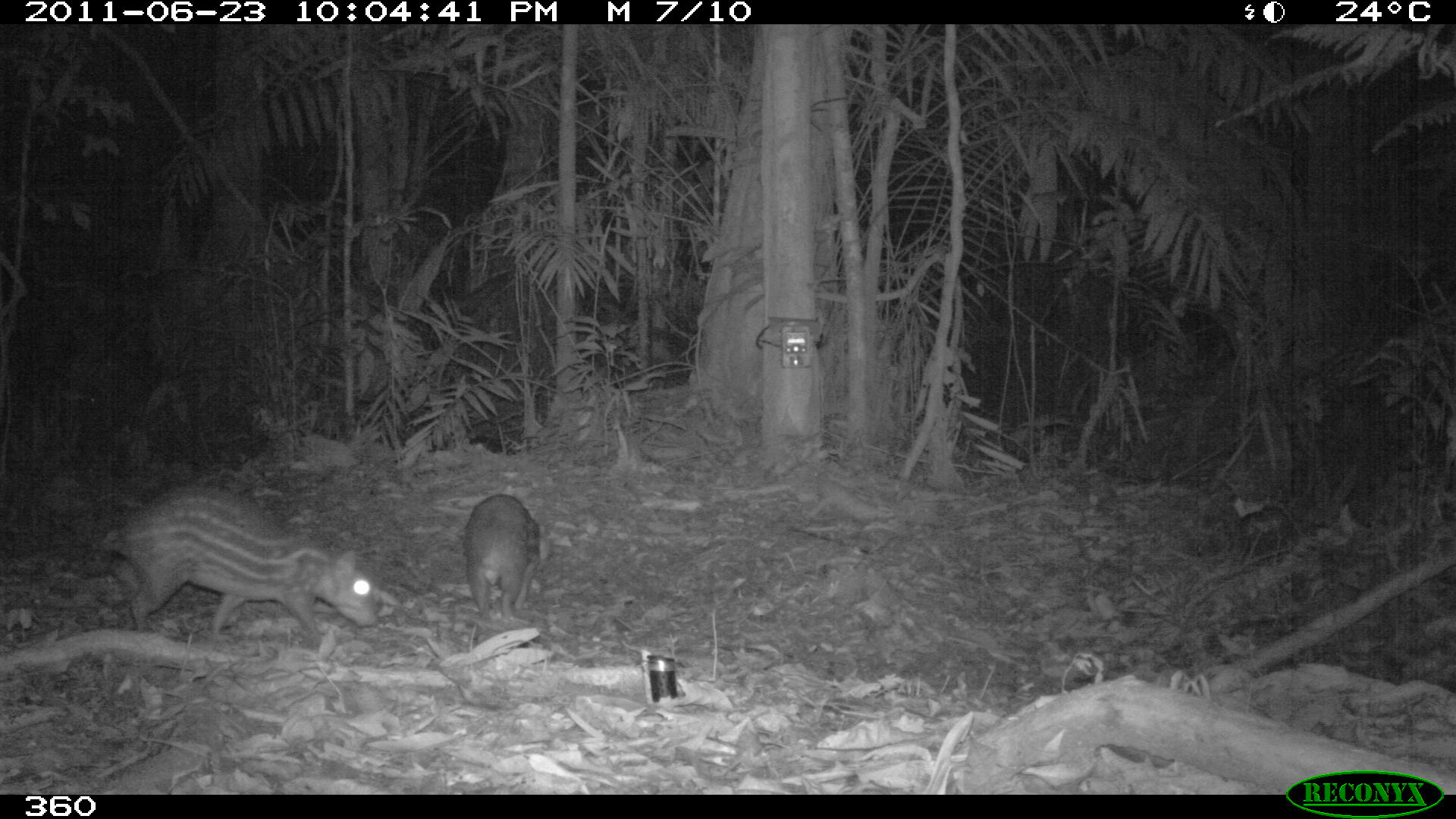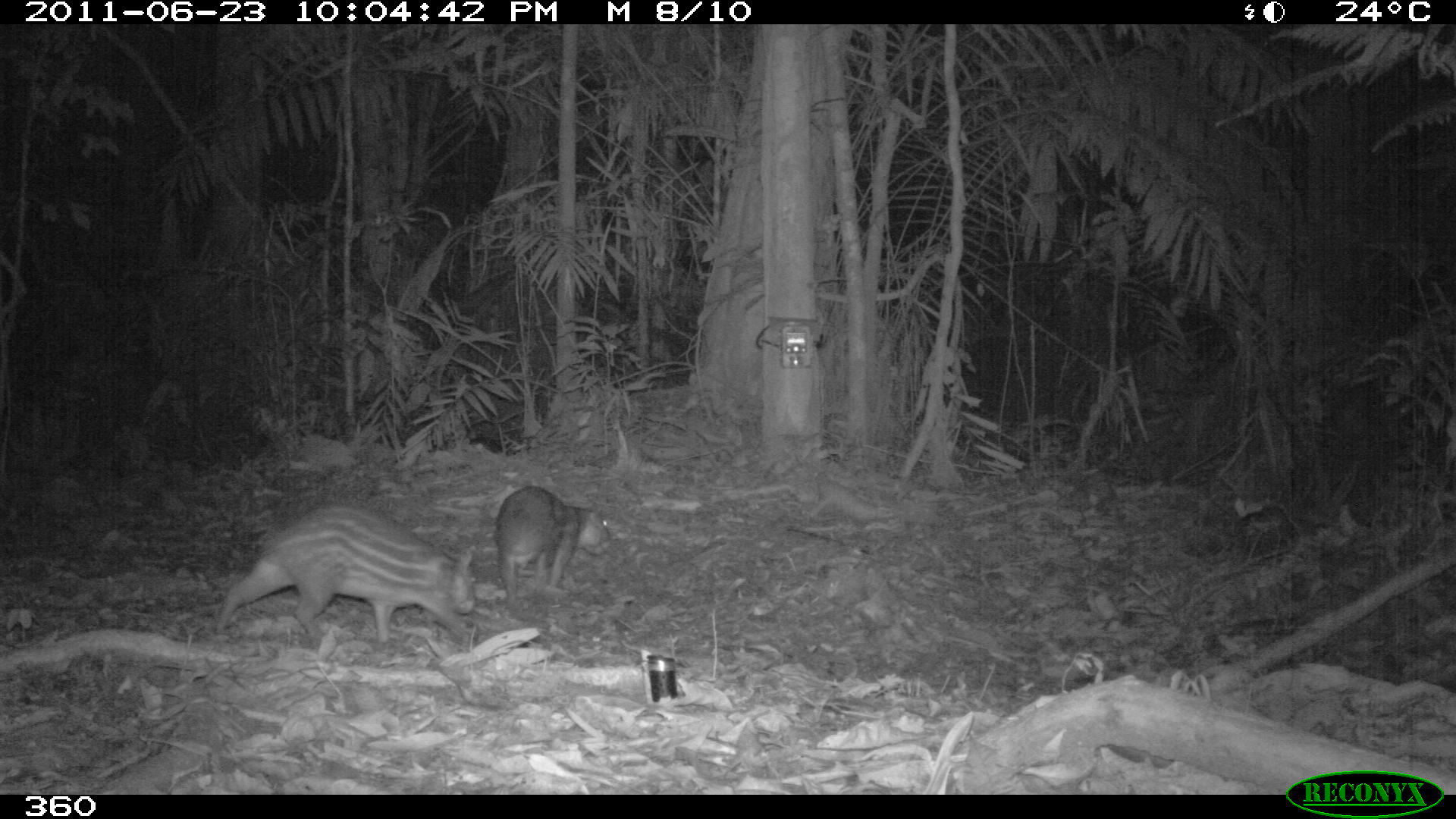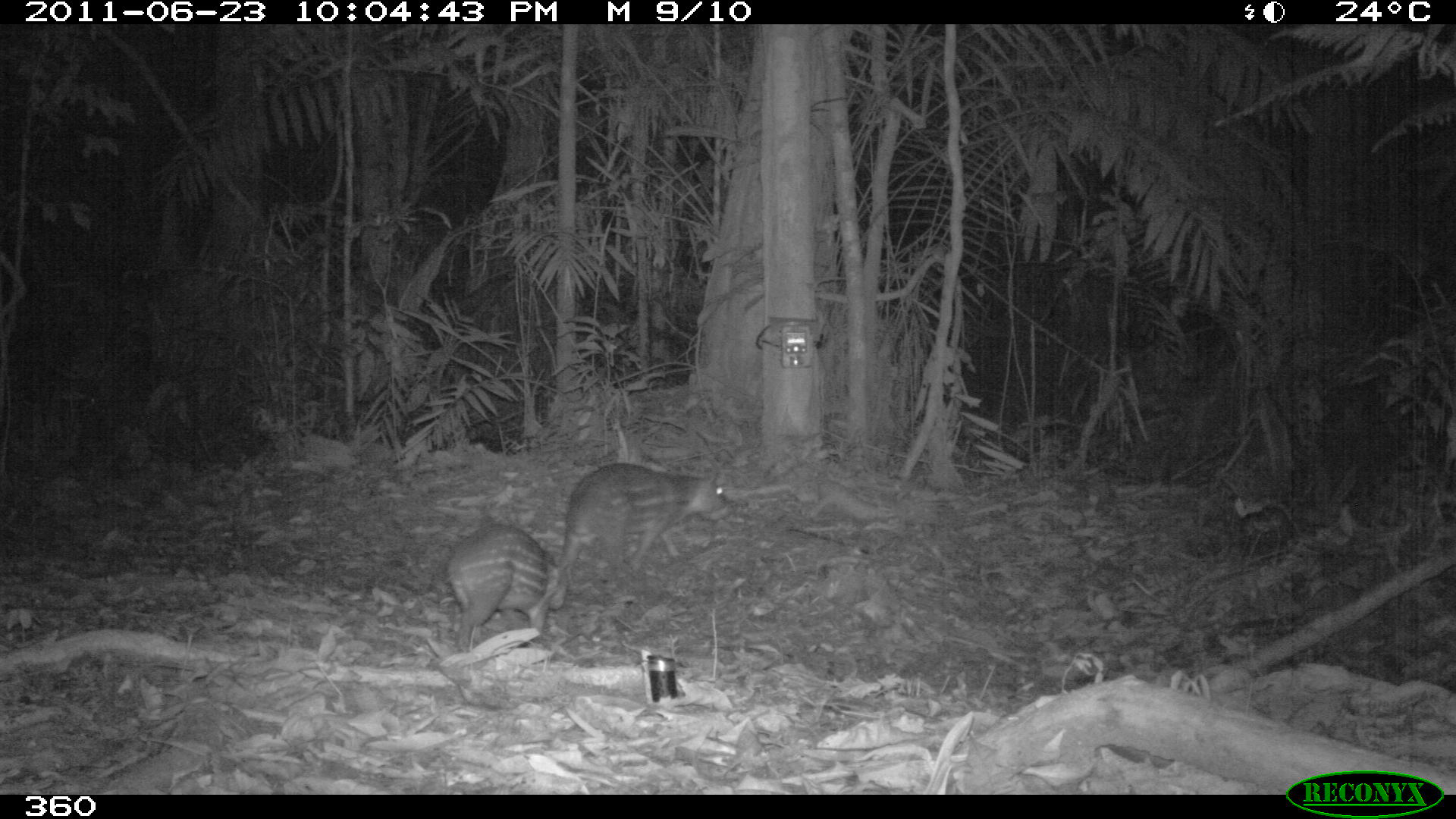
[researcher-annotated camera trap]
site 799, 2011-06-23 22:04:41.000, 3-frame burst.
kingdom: Animalia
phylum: Chordata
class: Mammalia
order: Rodentia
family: Cuniculidae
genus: Cuniculus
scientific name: Cuniculus paca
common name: spotted paca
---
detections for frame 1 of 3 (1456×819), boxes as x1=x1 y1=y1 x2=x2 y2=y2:
cuniculus paca: x1=103 y1=486 x2=378 y2=644; x1=464 y1=494 x2=540 y2=620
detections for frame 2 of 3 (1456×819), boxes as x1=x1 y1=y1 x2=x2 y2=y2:
cuniculus paca: x1=209 y1=503 x2=478 y2=639; x1=494 y1=486 x2=612 y2=603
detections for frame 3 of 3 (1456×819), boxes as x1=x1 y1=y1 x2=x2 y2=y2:
cuniculus paca: x1=561 y1=462 x2=733 y2=573; x1=443 y1=522 x2=571 y2=652